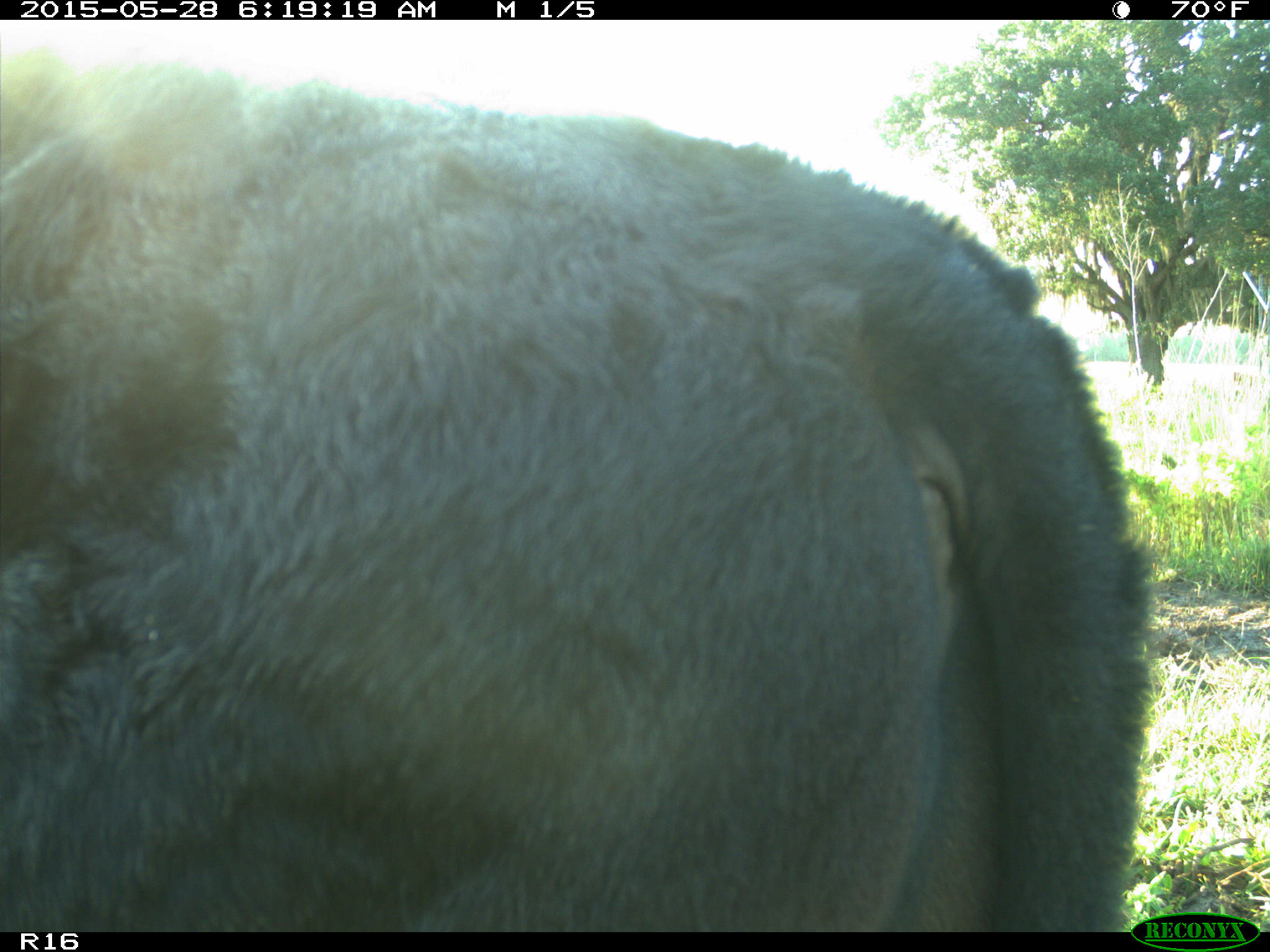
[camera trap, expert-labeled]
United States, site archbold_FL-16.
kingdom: Animalia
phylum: Chordata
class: Mammalia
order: Artiodactyla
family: Bovidae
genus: Bos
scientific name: Bos taurus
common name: domestic cow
Bos taurus (domestic cow).